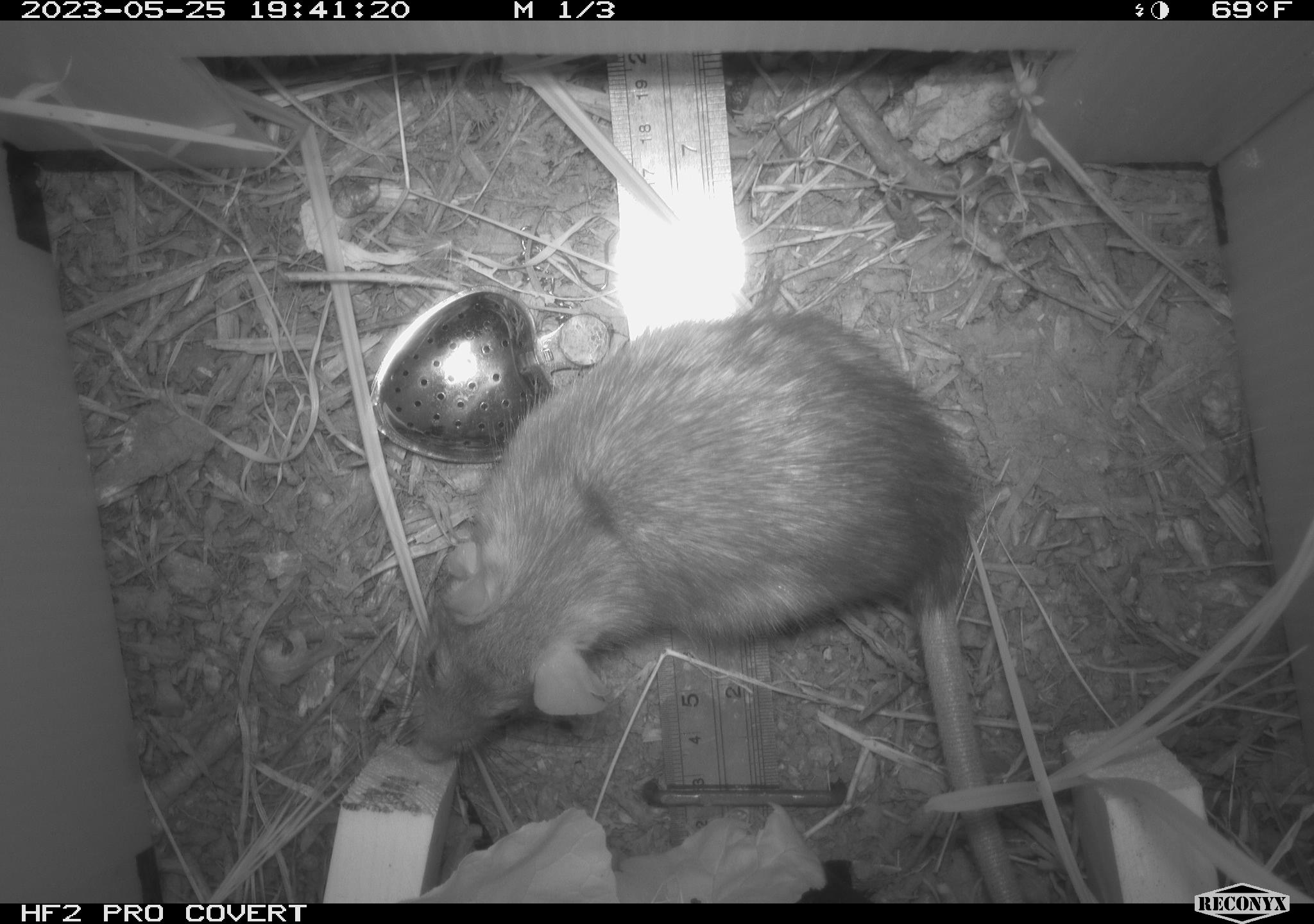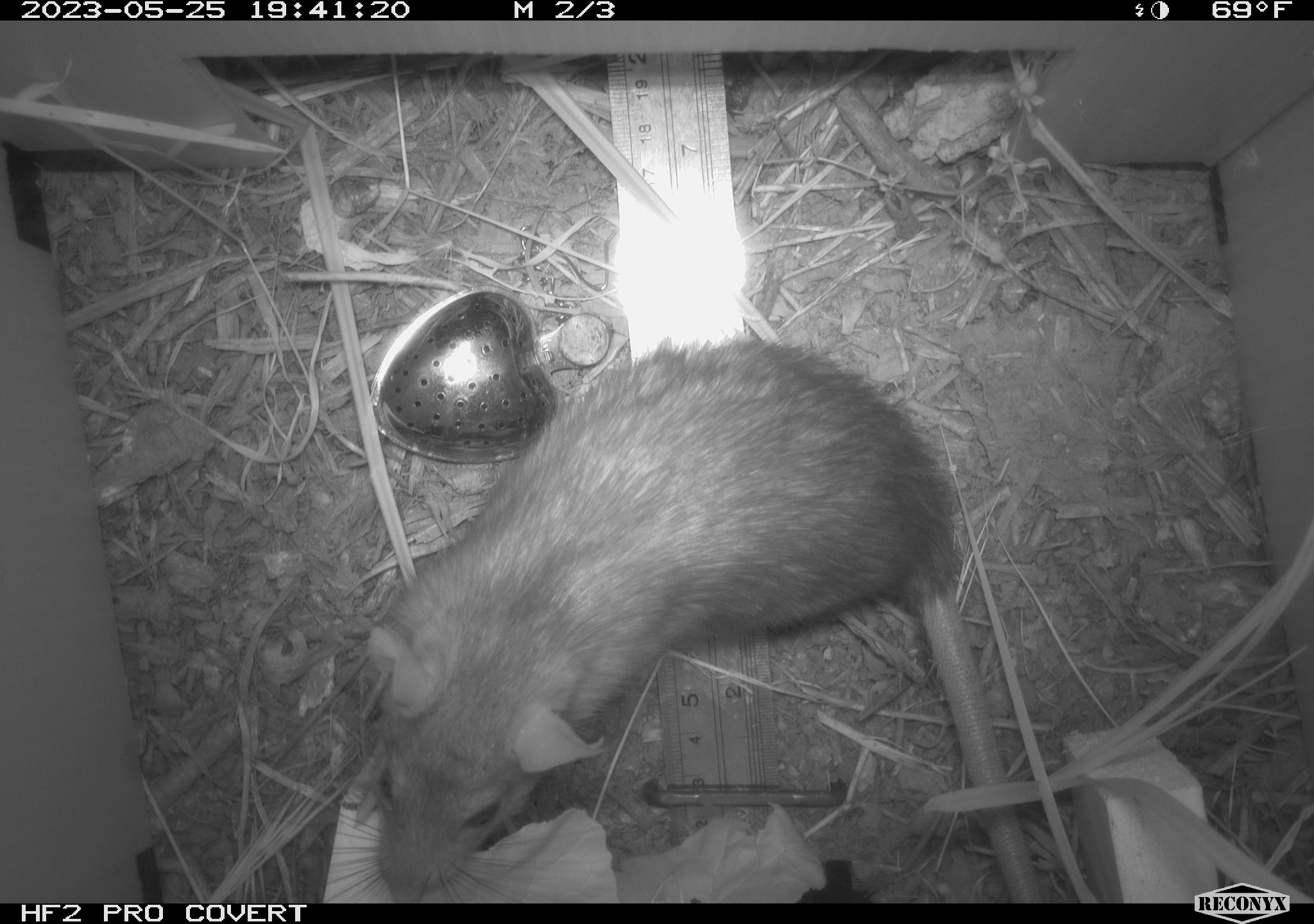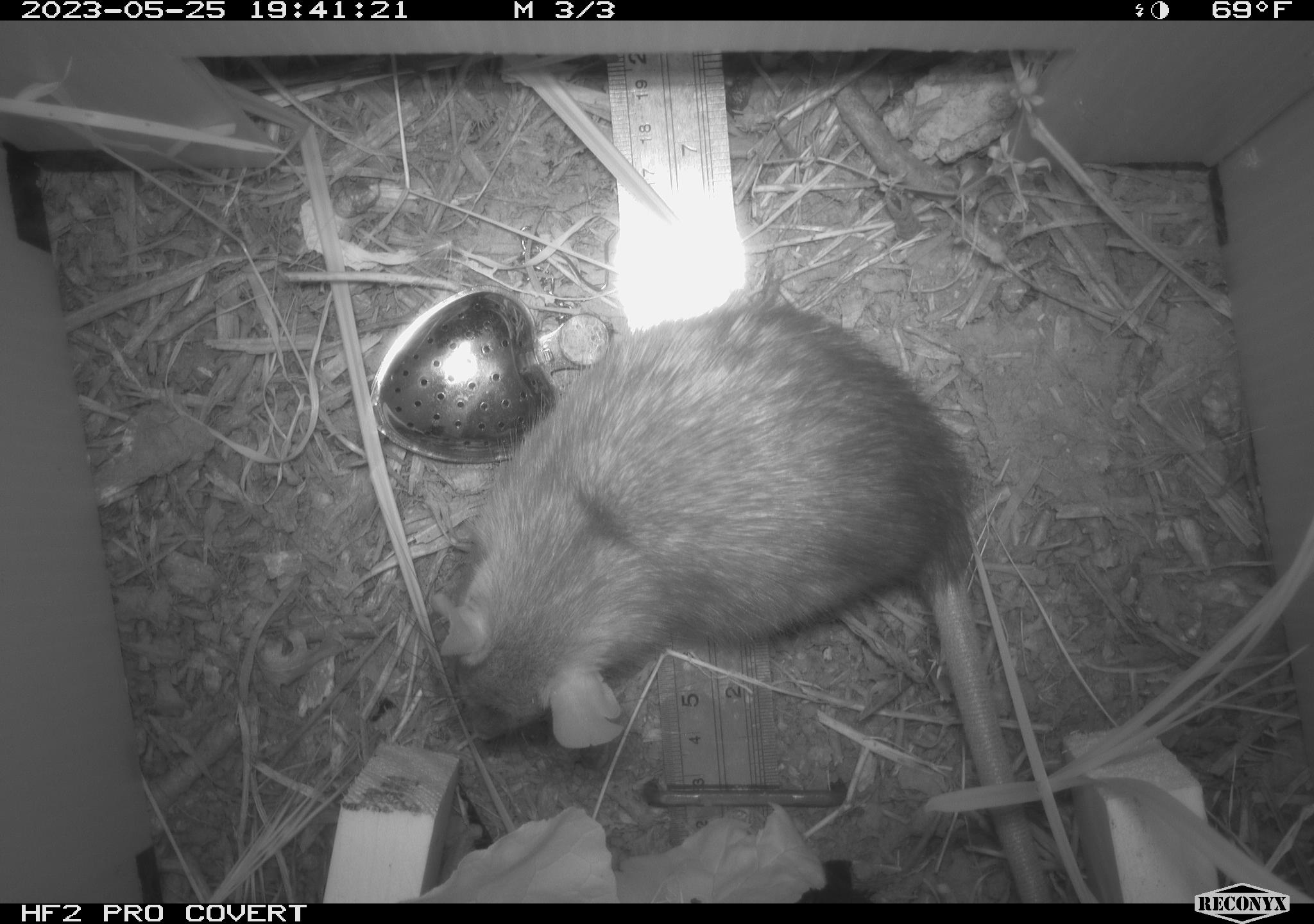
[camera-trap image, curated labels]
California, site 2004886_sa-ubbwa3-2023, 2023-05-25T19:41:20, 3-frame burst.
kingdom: Animalia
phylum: Chordata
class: Mammalia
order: Rodentia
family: Muridae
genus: Rattus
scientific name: Rattus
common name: rat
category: rattus species